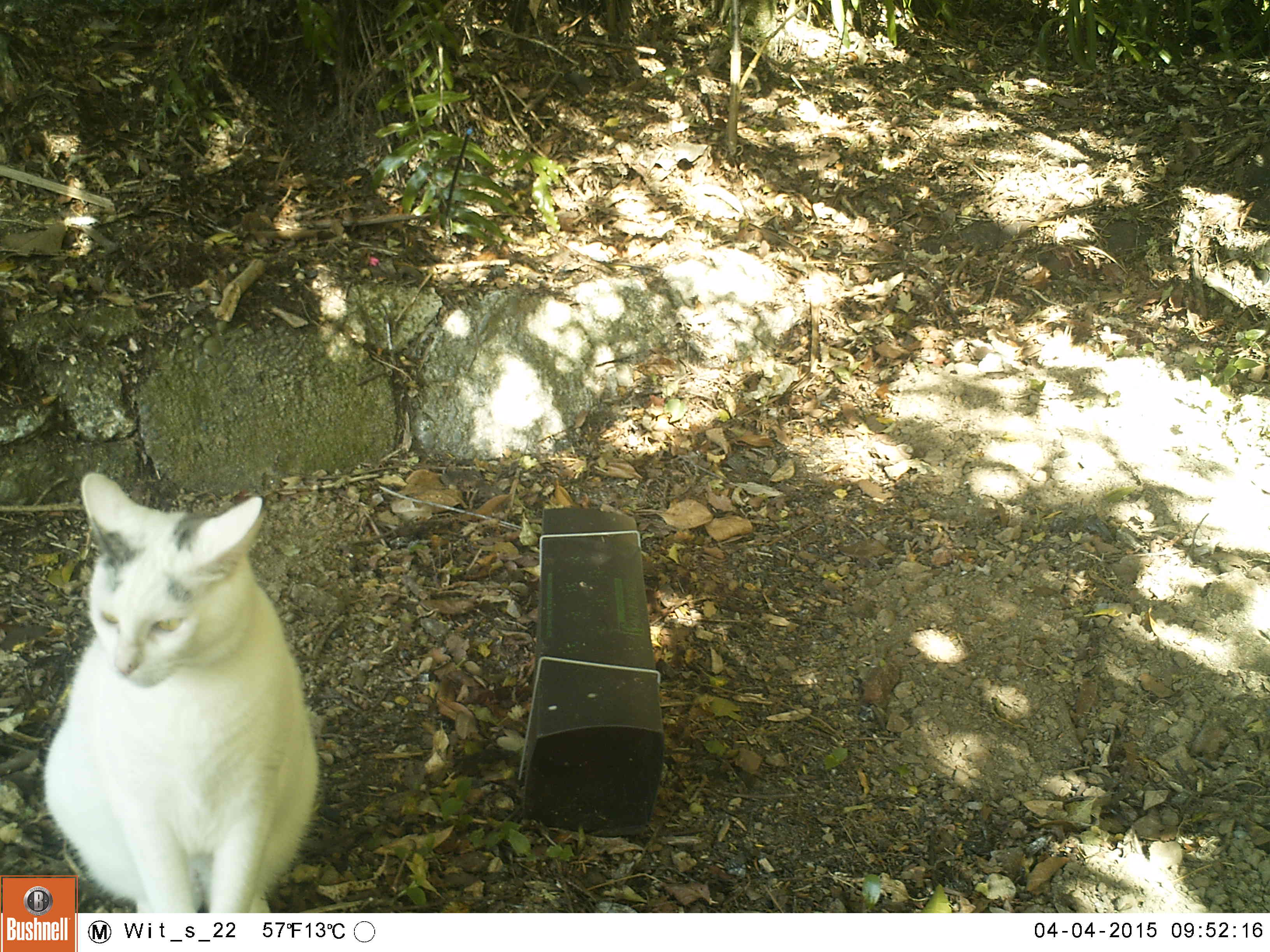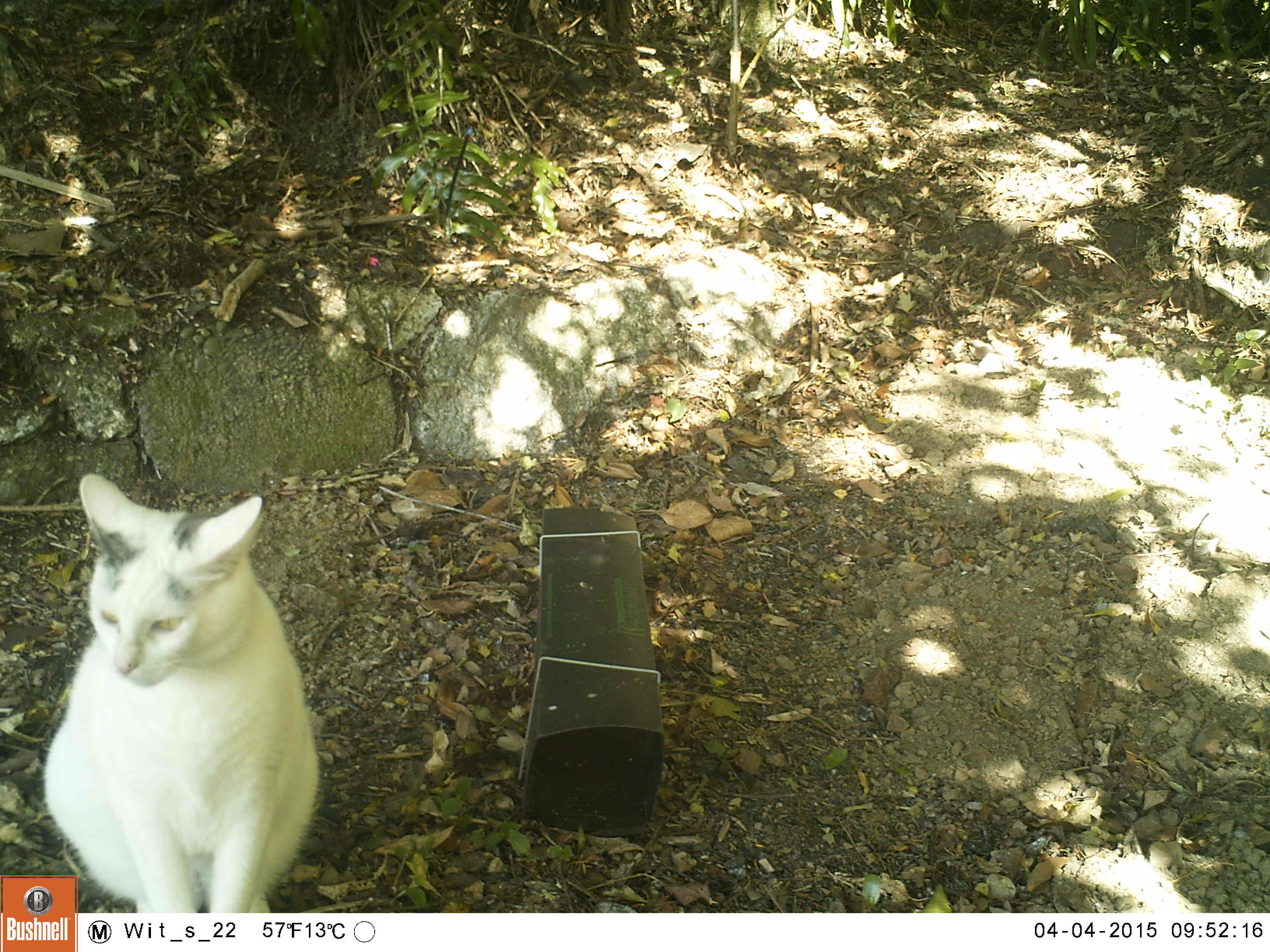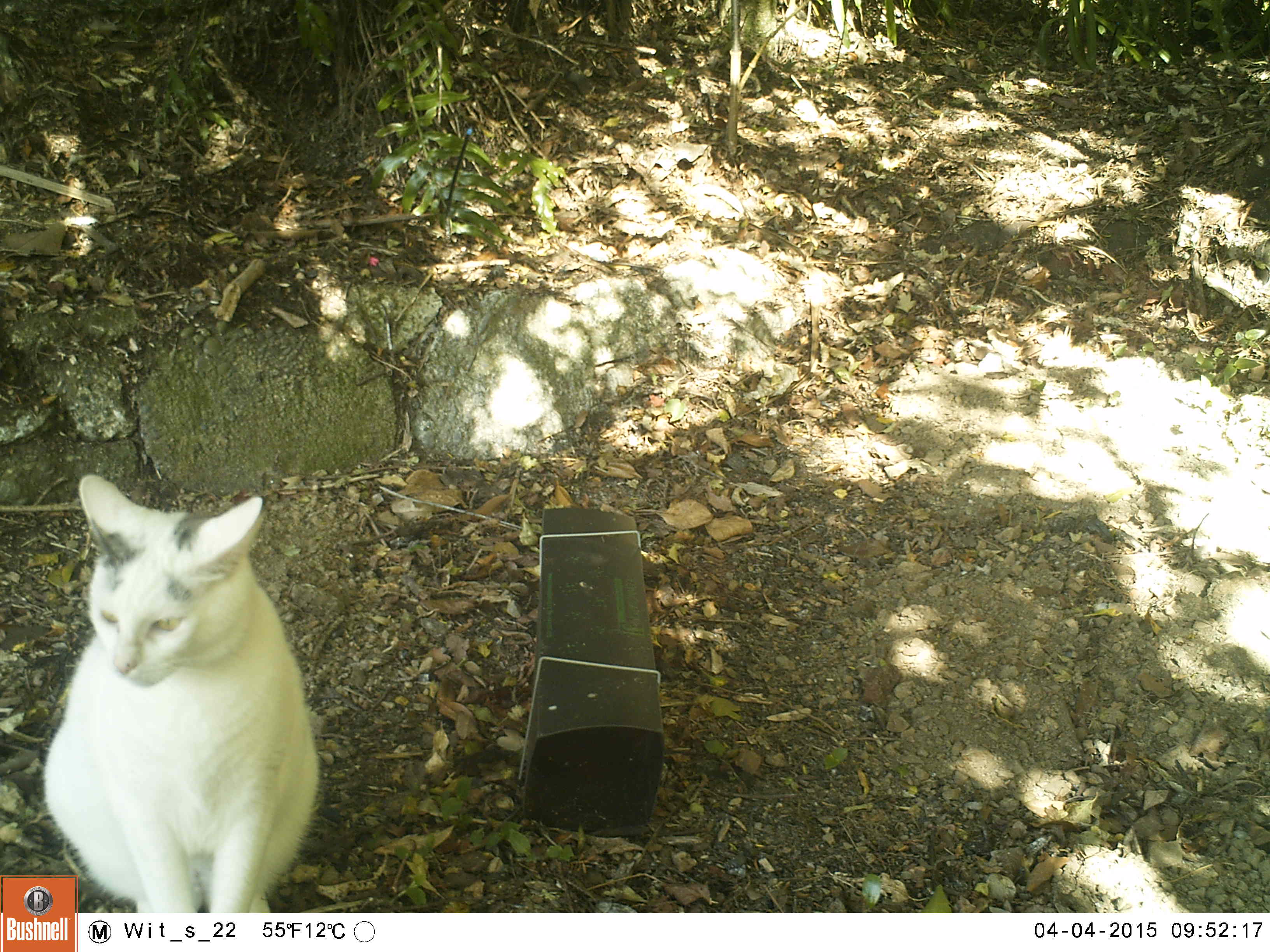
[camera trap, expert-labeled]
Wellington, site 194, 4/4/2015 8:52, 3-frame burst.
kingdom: Animalia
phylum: Chordata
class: Mammalia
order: Carnivora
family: Felidae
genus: Felis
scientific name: Felis catus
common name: cat